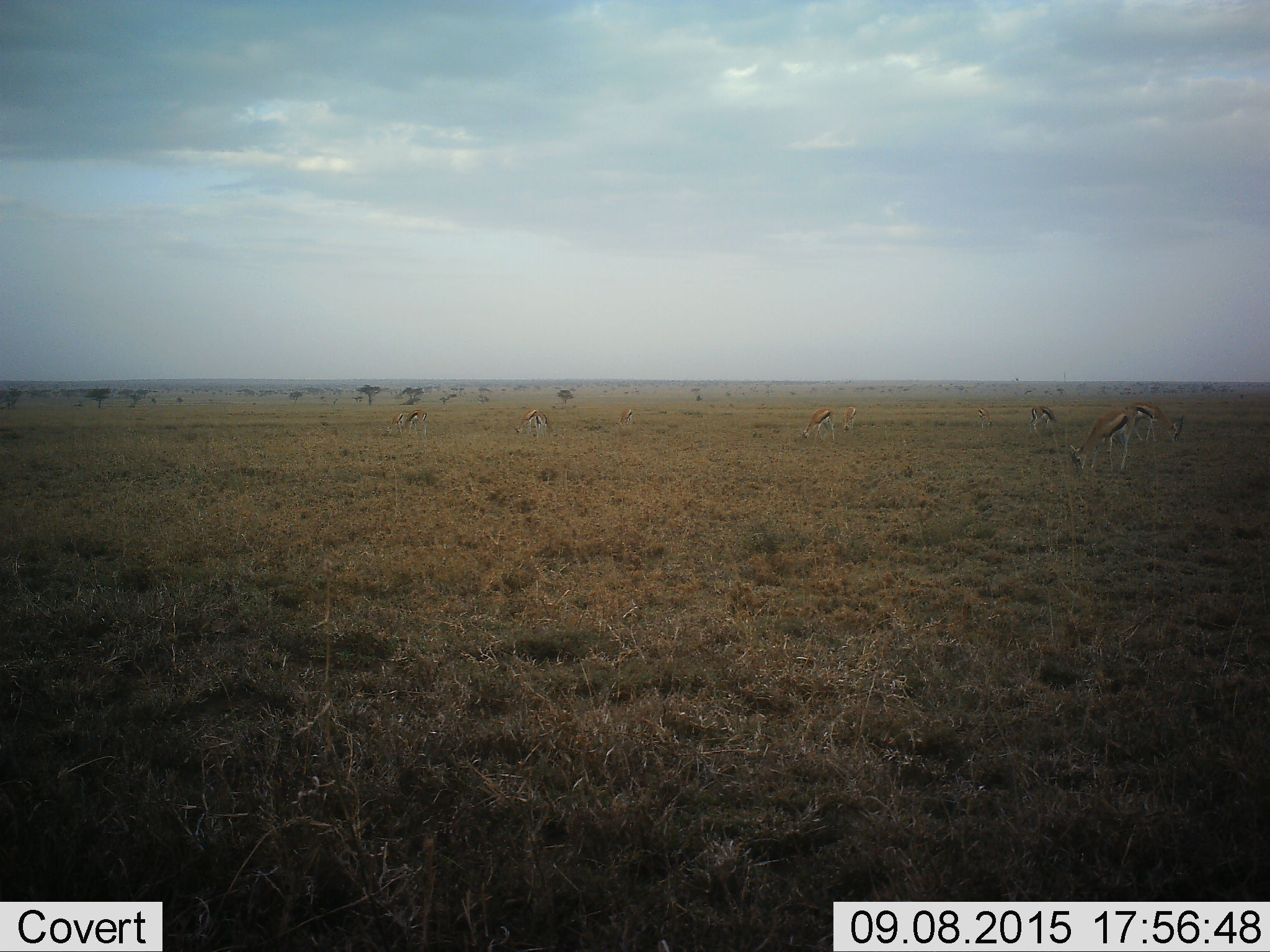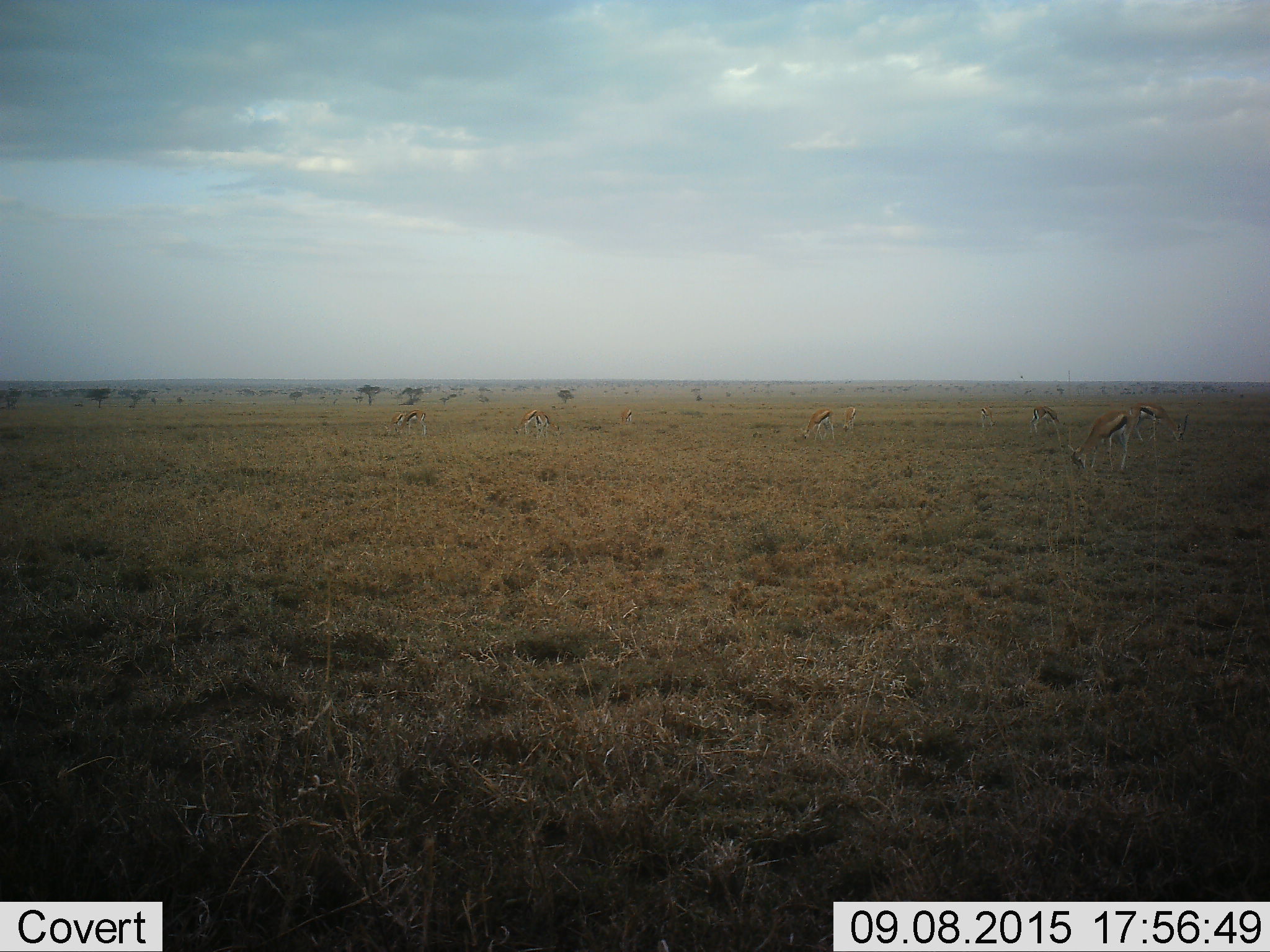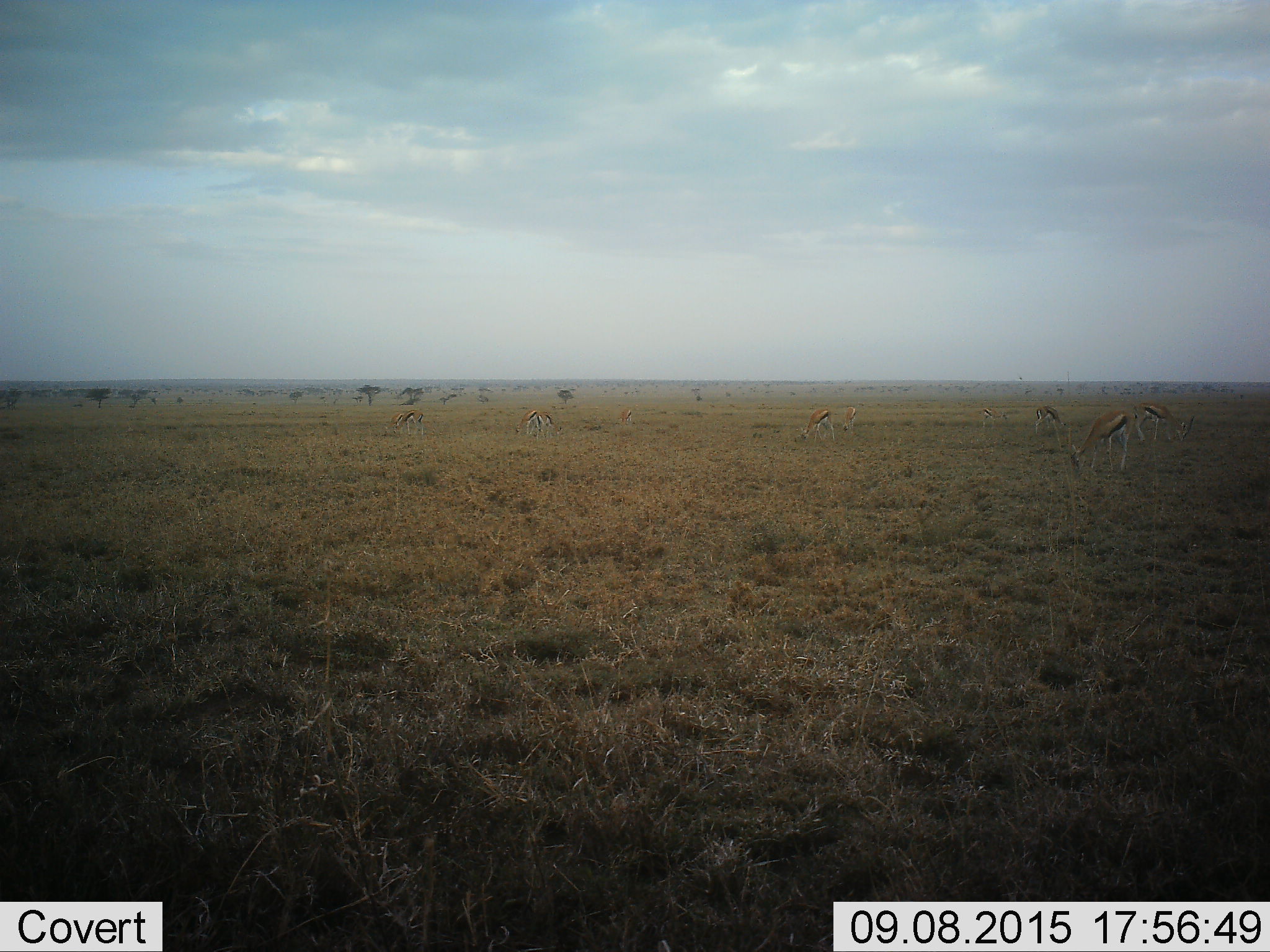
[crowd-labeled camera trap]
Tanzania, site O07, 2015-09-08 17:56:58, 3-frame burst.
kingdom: Animalia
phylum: Chordata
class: Mammalia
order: Artiodactyla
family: Bovidae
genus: Eudorcas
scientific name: Eudorcas thomsonii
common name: thomson's gazelle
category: gazellethomsons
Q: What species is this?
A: Gazellethomsons (thomson's gazelle) (Eudorcas thomsonii).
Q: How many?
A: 11-50.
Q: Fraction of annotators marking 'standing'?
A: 33%.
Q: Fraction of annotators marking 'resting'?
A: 0%.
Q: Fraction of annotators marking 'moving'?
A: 17%.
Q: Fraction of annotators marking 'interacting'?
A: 0%.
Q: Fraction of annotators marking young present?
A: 0%.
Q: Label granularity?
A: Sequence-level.